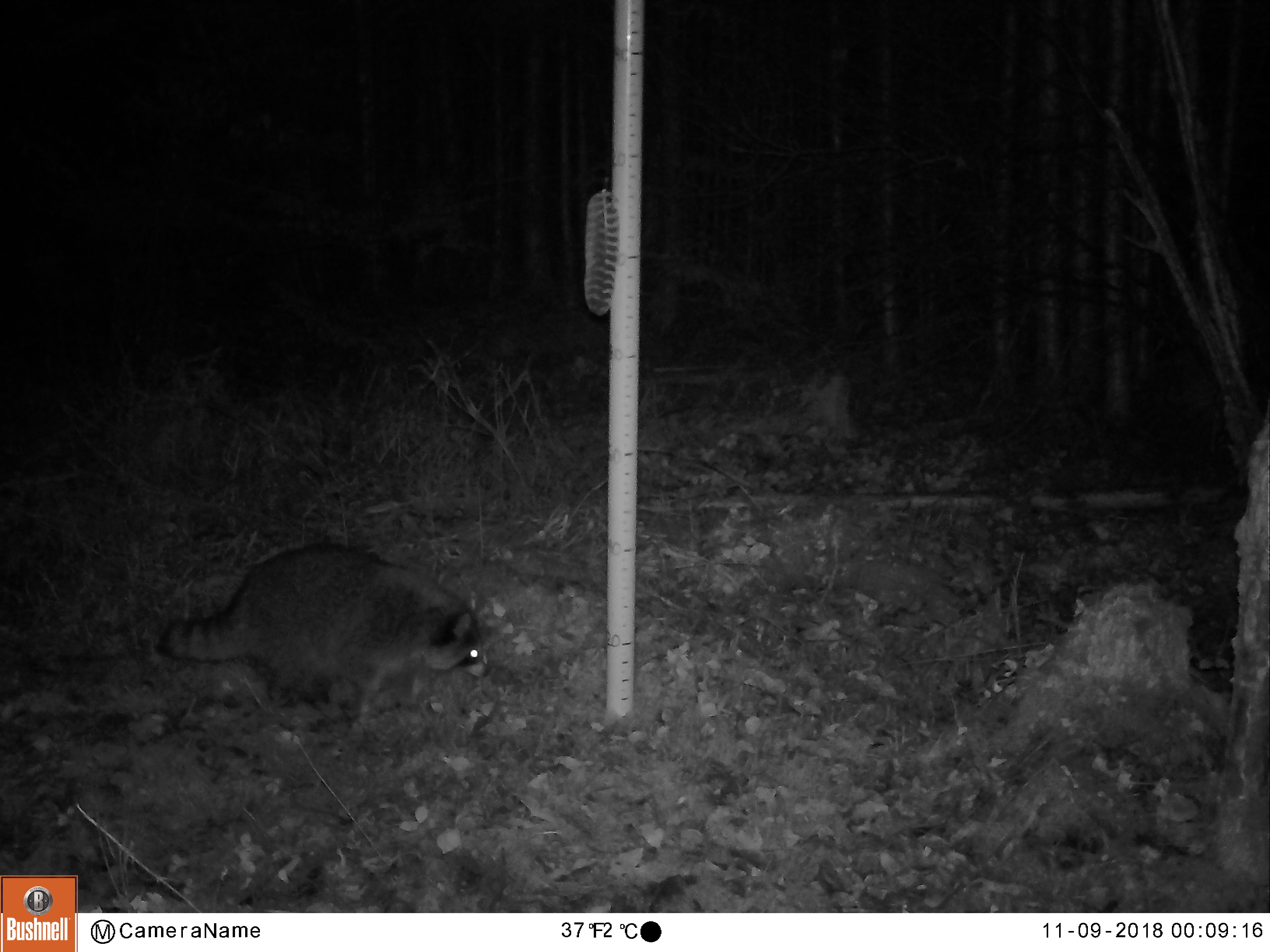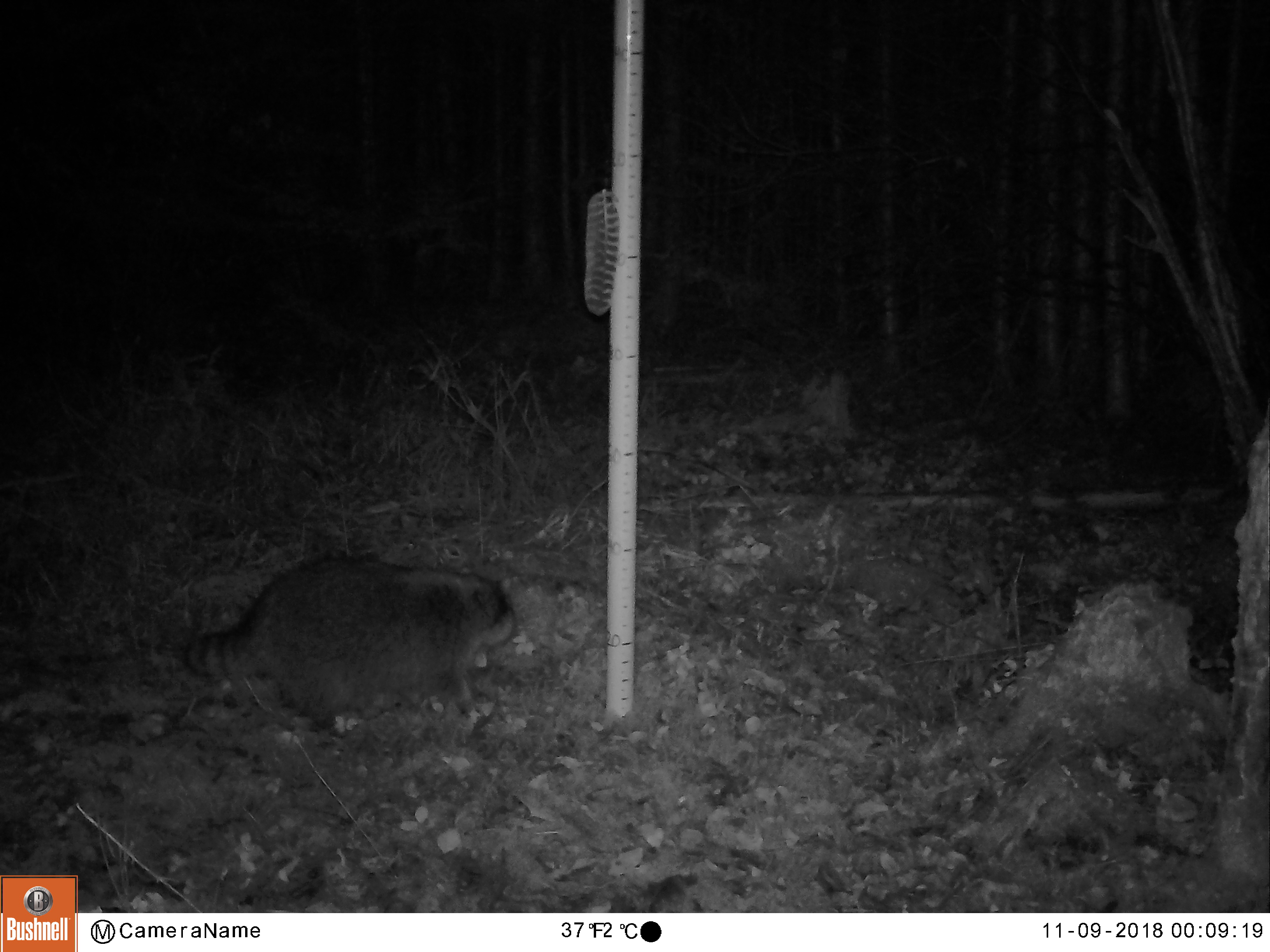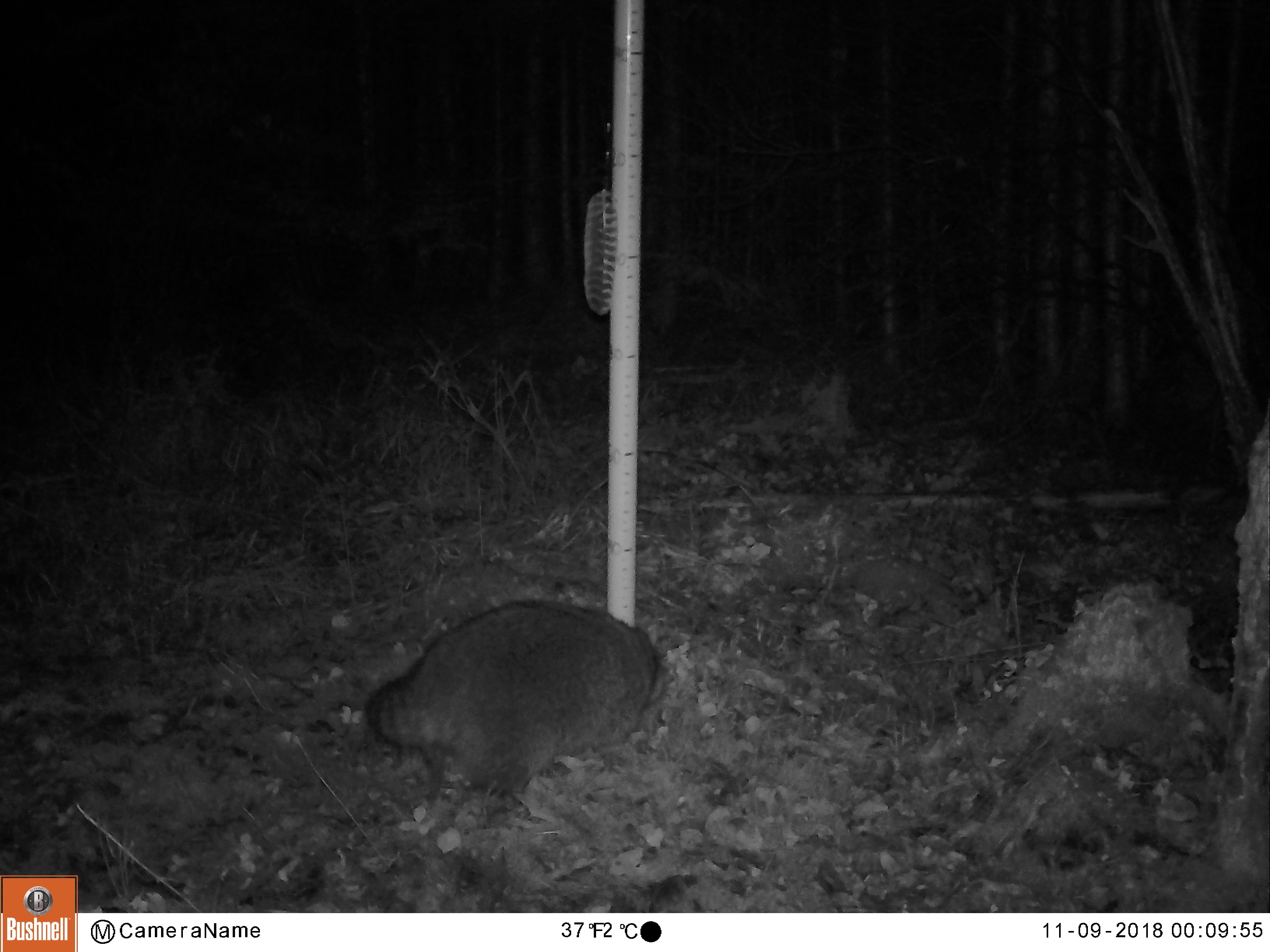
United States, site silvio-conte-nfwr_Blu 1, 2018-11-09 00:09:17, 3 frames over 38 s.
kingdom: Animalia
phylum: Chordata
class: Mammalia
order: Carnivora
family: Procyonidae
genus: Procyon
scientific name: Procyon lotor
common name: raccoon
Raccoon (Procyon lotor).